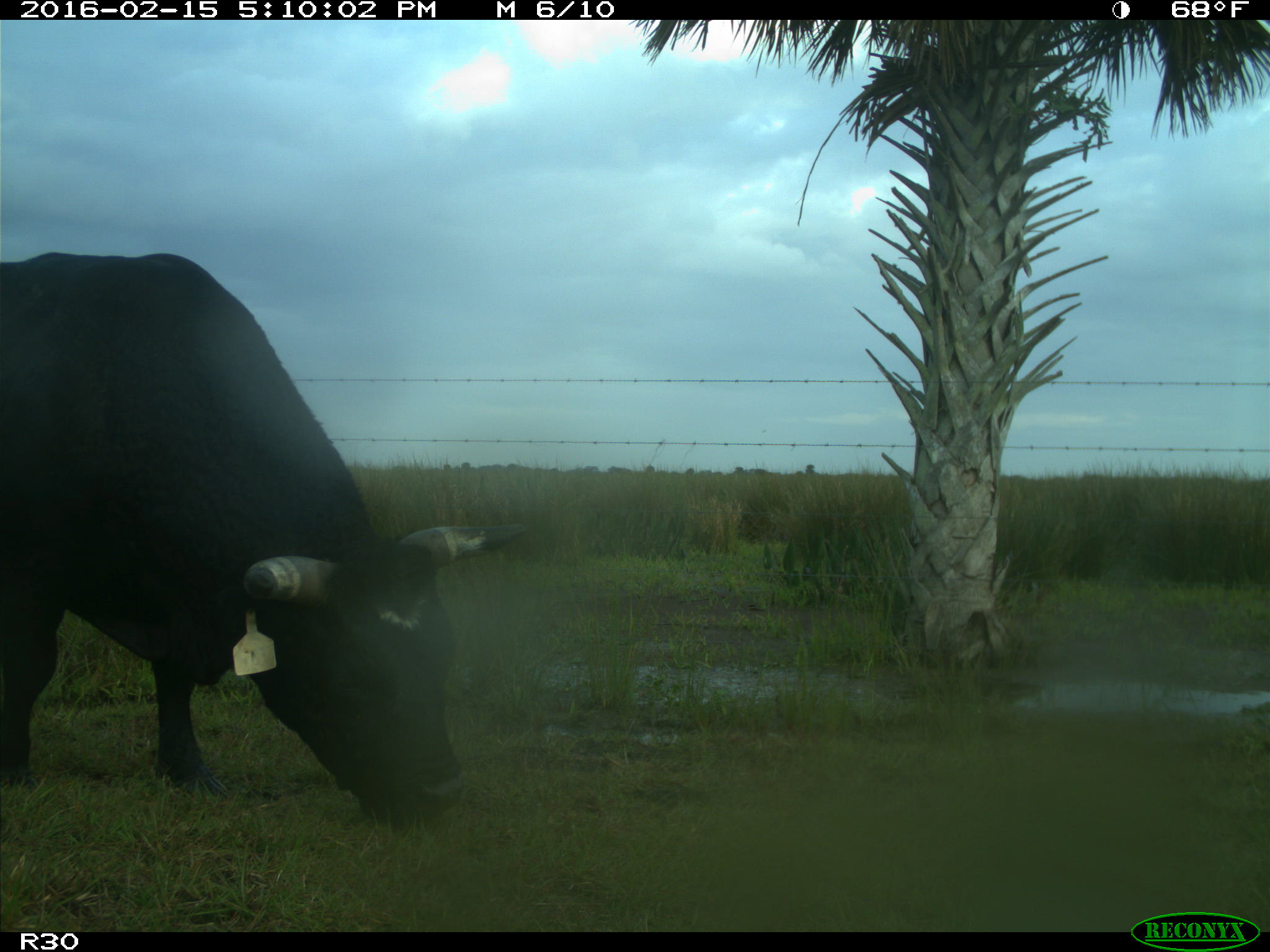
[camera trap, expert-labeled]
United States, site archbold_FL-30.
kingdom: Animalia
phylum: Chordata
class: Mammalia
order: Artiodactyla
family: Bovidae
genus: Bos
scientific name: Bos taurus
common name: domestic cow